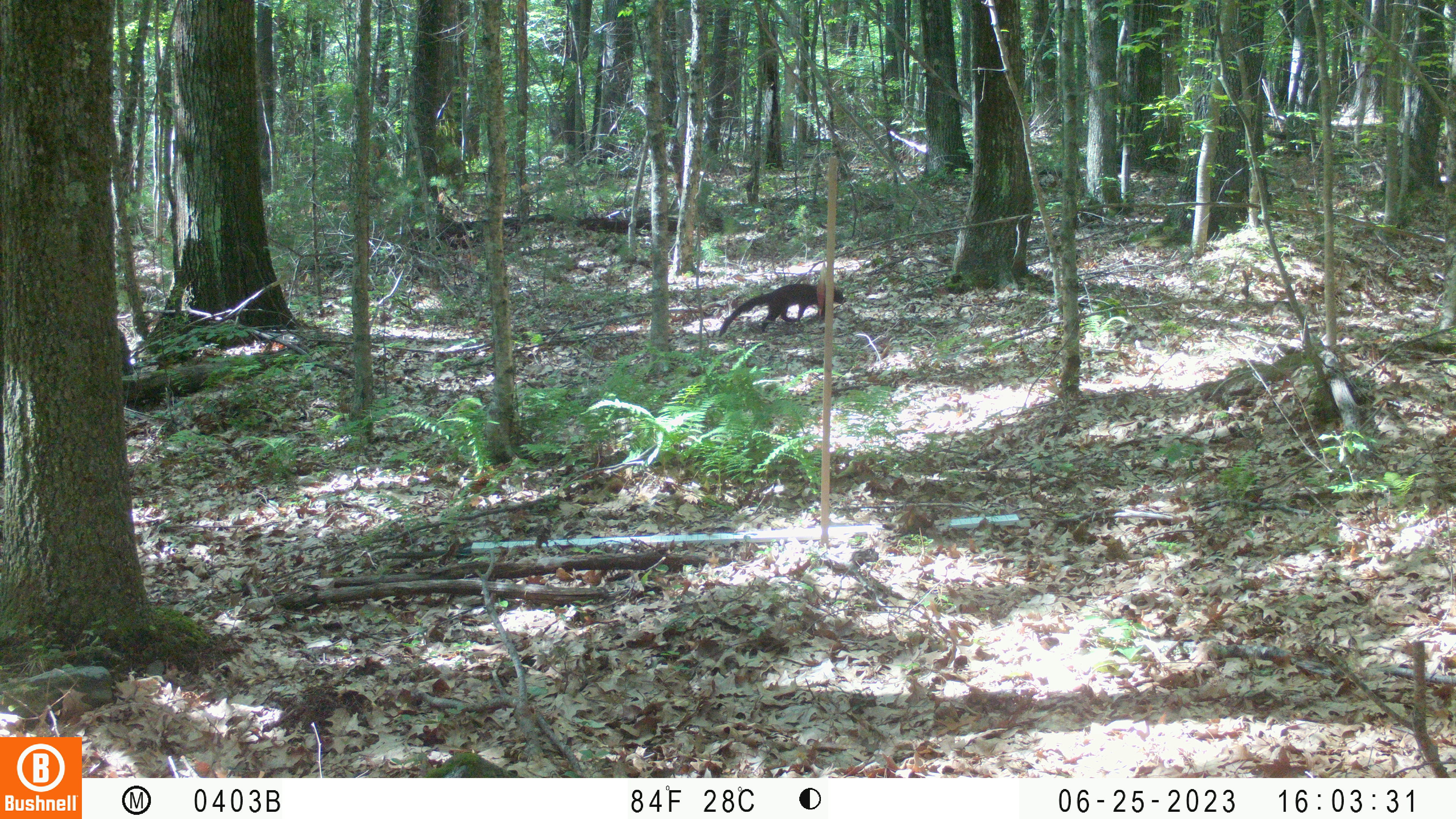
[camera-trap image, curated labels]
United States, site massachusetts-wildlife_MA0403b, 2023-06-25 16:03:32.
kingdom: Animalia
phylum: Chordata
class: Mammalia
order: Carnivora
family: Mustelidae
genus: Pekania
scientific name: Pekania pennanti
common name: fisher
Fisher (Pekania pennanti).